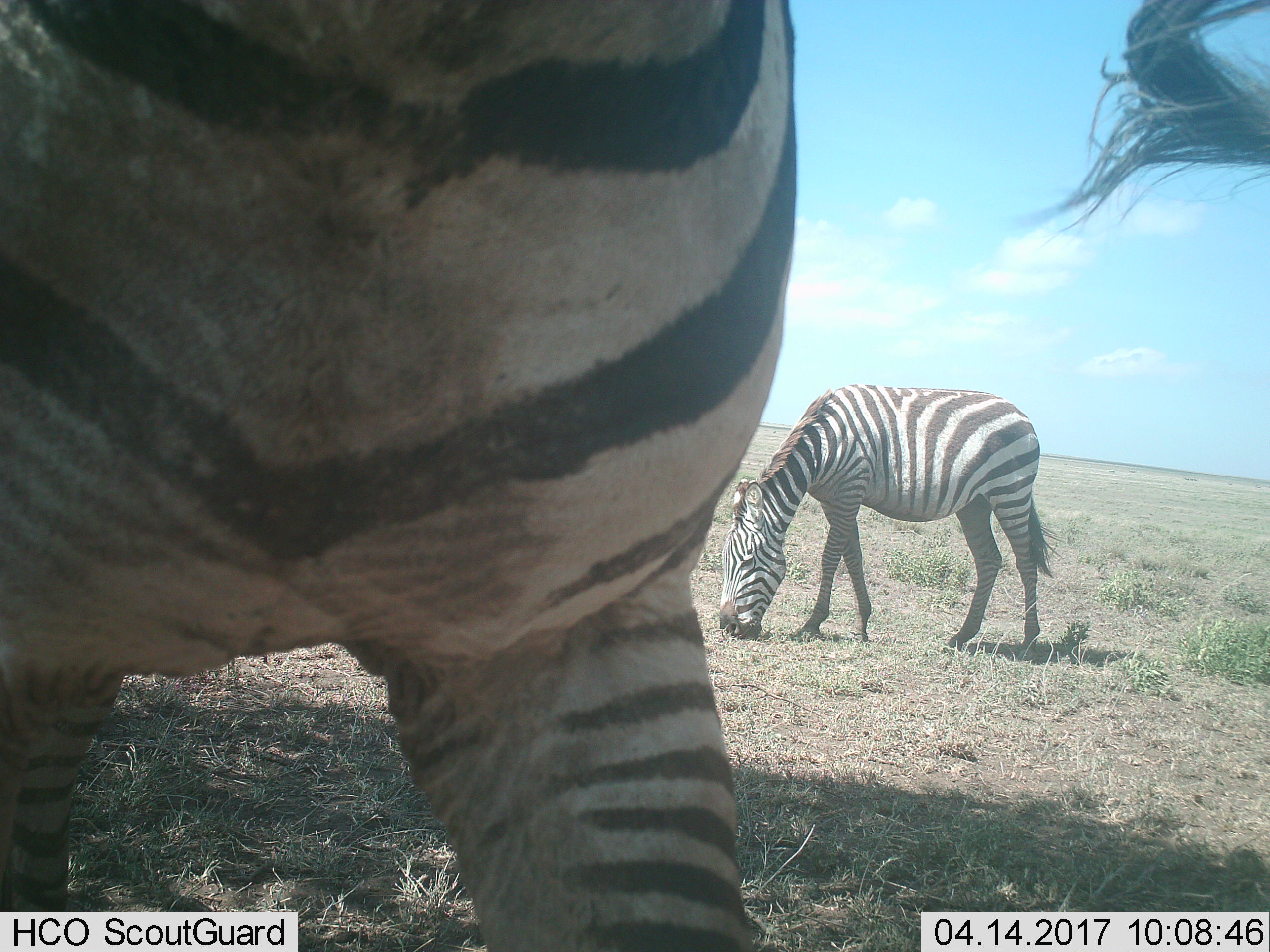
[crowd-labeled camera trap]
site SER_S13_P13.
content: unidentified animal